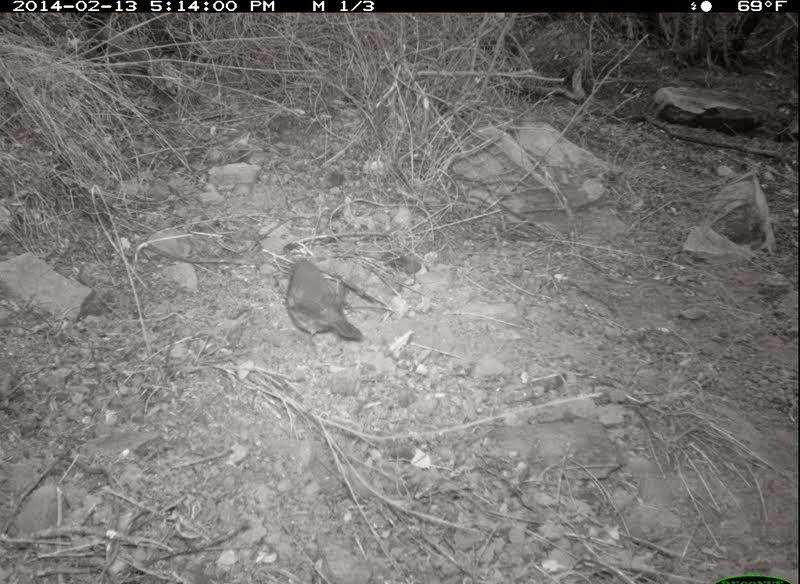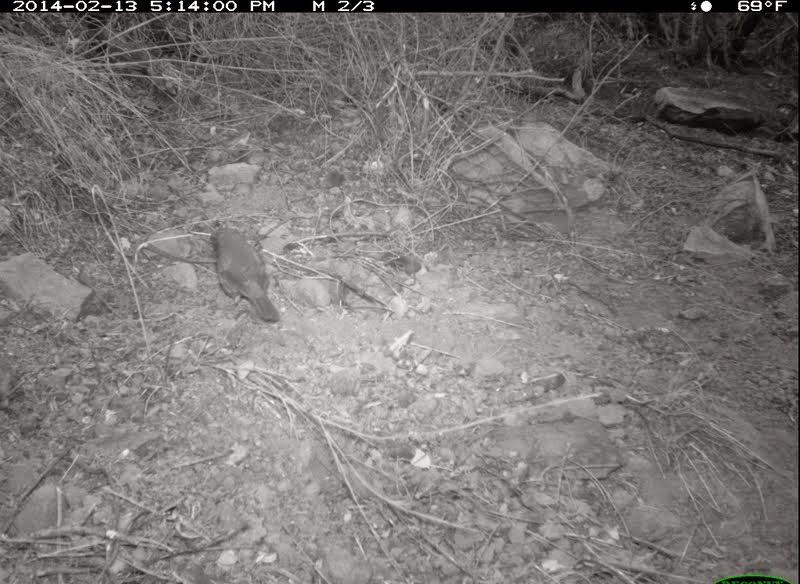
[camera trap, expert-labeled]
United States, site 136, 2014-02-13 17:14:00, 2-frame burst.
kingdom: Animalia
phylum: Chordata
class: Aves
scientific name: Aves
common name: bird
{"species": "bird (Aves)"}